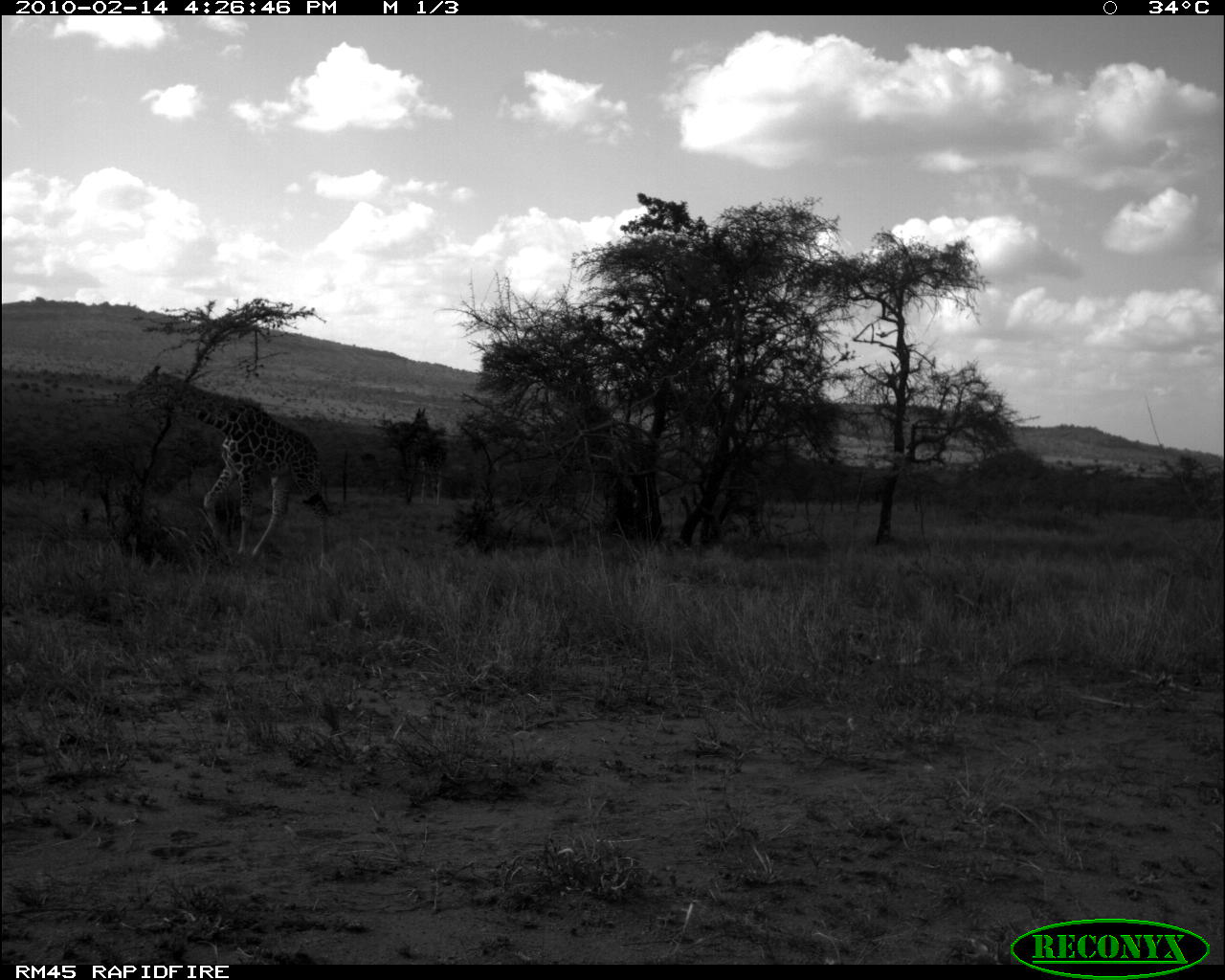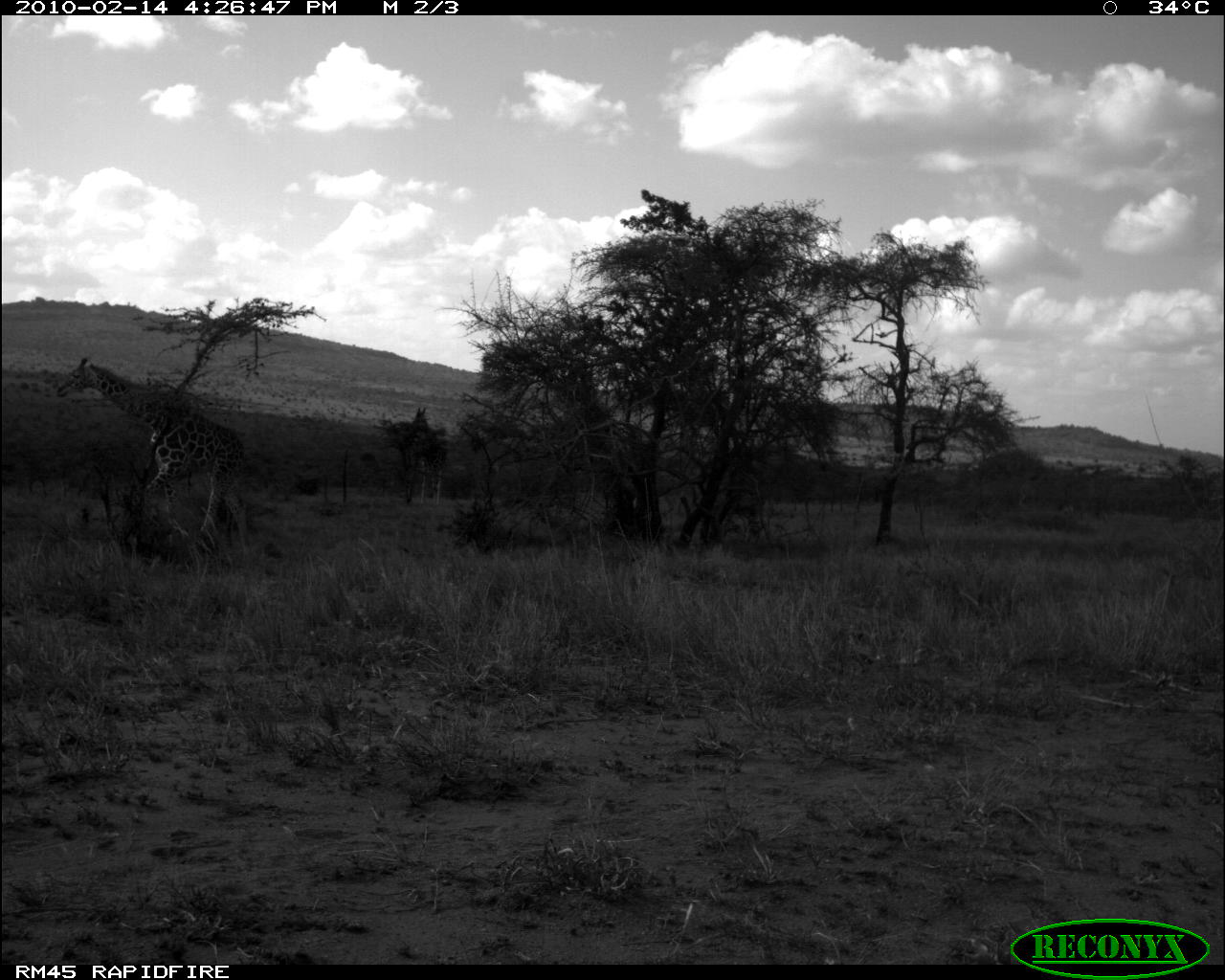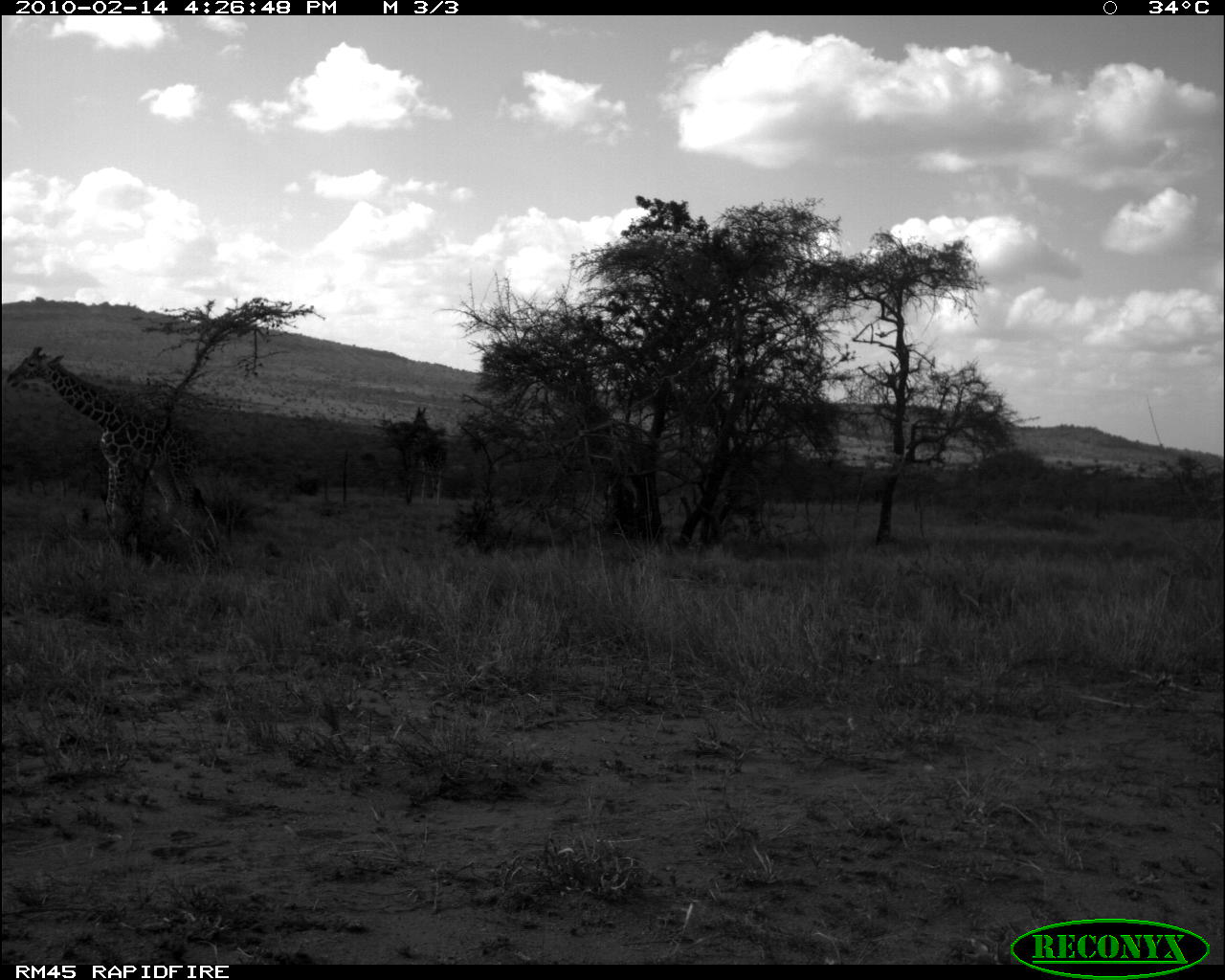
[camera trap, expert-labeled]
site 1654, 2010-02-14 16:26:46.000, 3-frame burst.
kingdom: Animalia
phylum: Chordata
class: Mammalia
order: Artiodactyla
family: Giraffidae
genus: Giraffa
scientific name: Giraffa camelopardalis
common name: giraffe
Giraffa camelopardalis (giraffe), count 1.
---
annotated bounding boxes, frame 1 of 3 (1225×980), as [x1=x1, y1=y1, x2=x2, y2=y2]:
giraffa camelopardalis: [x1=115, y1=363, x2=337, y2=572]; [x1=413, y1=405, x2=445, y2=500]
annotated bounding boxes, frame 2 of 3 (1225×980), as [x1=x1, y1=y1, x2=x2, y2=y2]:
giraffa camelopardalis: [x1=53, y1=355, x2=252, y2=555]; [x1=411, y1=405, x2=446, y2=504]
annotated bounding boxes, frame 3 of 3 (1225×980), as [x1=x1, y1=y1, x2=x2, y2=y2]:
giraffa camelopardalis: [x1=2, y1=340, x2=205, y2=524]; [x1=409, y1=404, x2=447, y2=504]